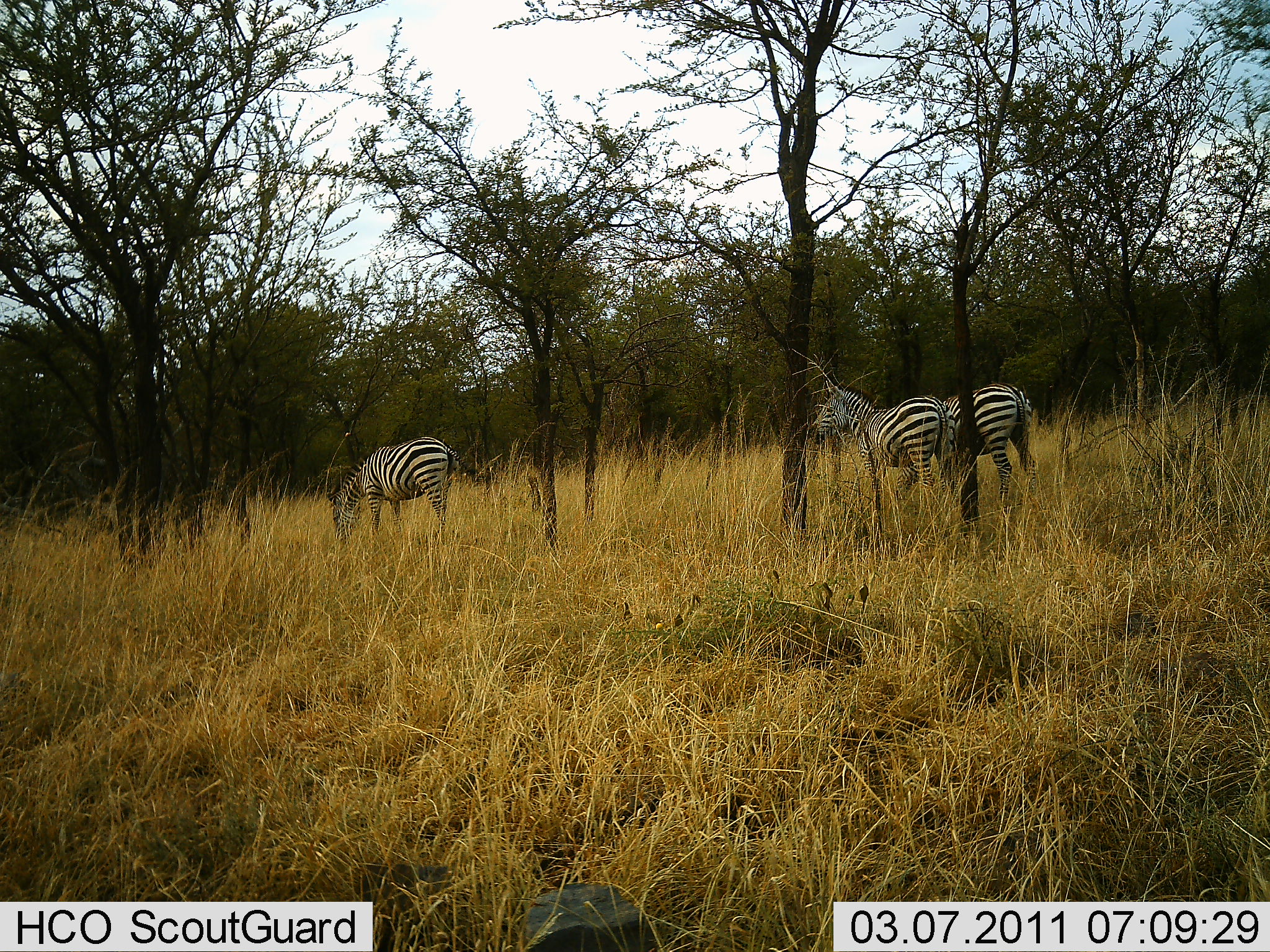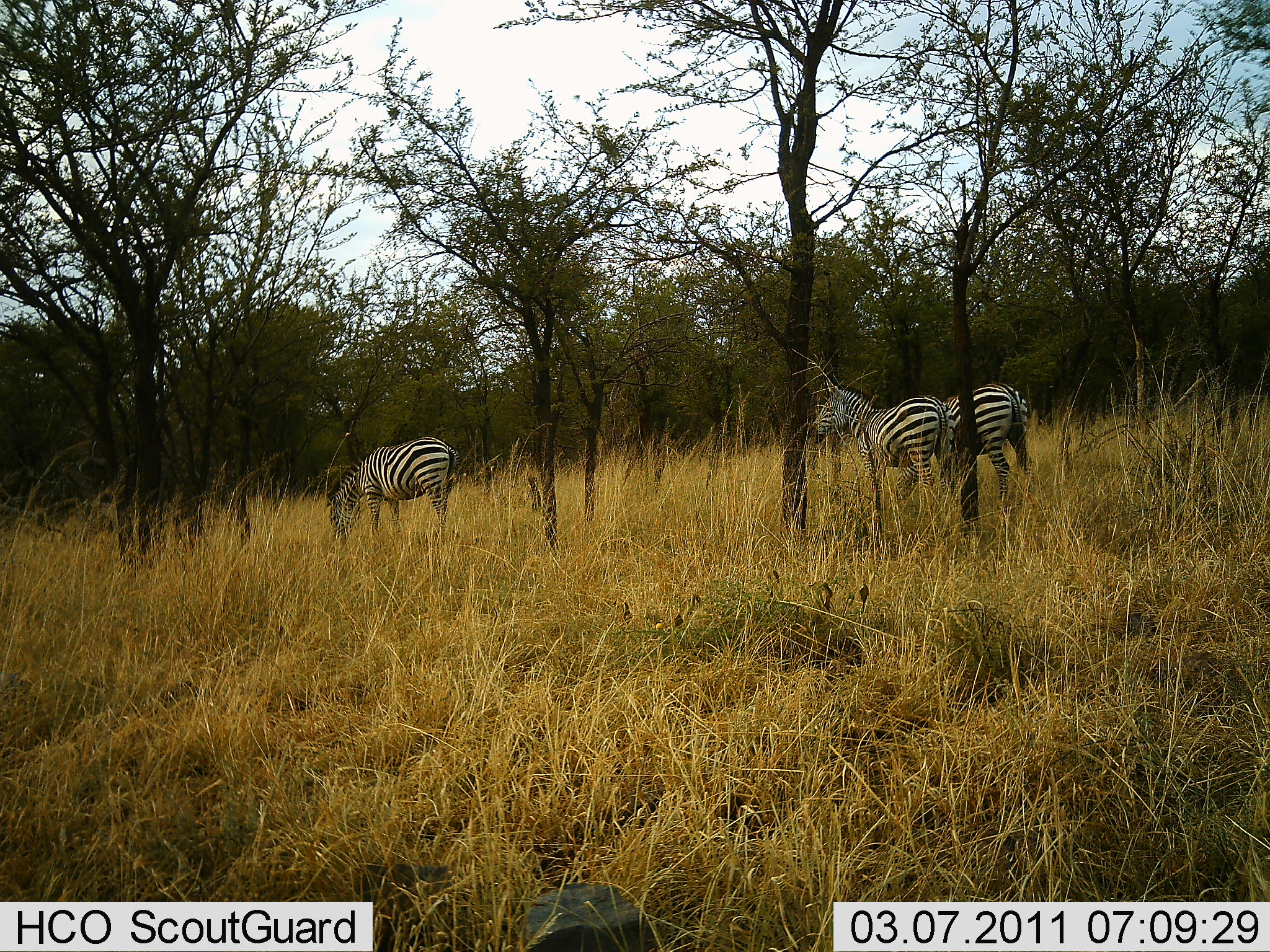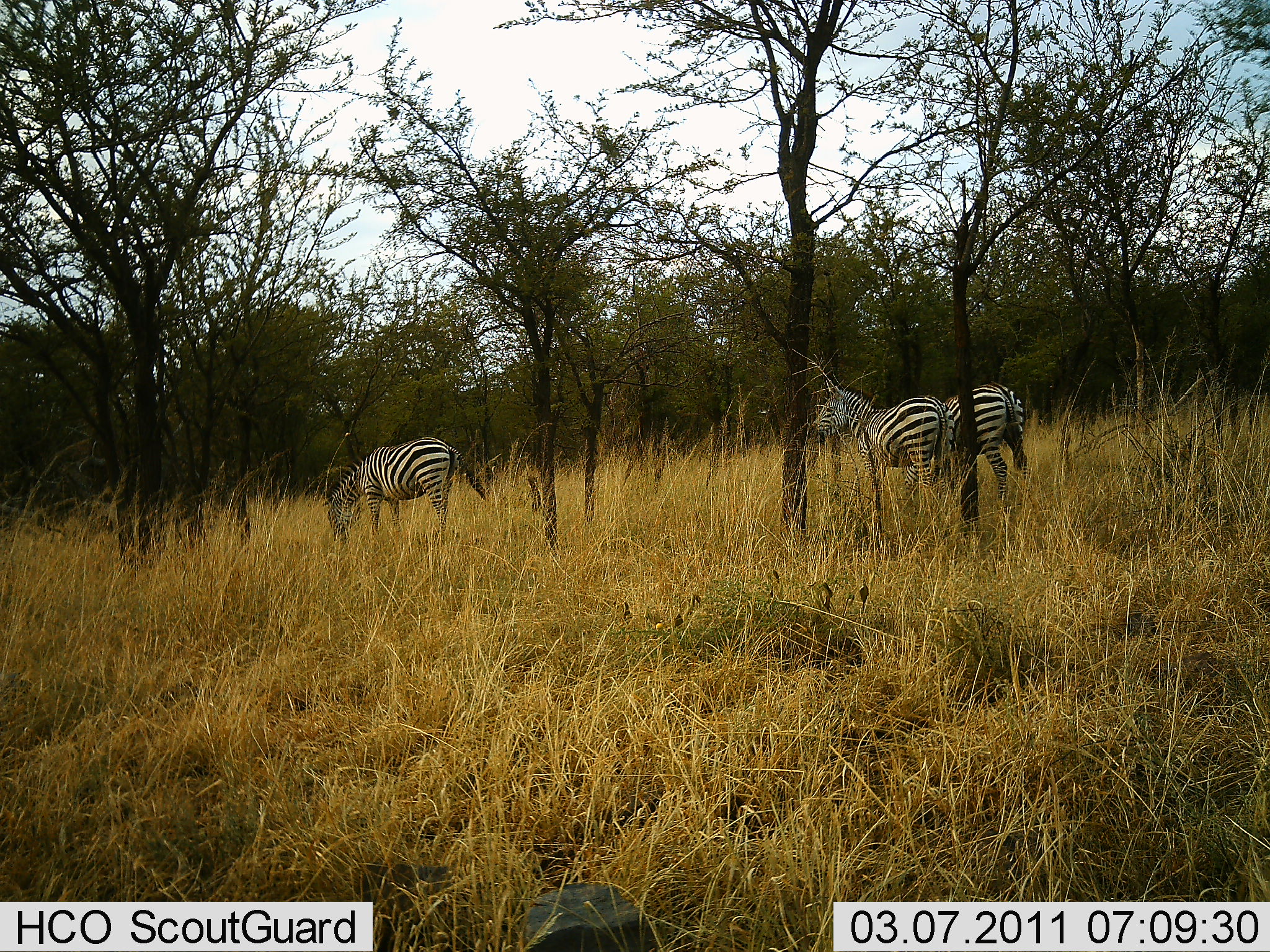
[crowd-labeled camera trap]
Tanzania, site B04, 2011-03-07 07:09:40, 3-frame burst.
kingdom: Animalia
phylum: Chordata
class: Mammalia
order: Perissodactyla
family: Equidae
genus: Equus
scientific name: Equus quagga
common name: plains zebra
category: zebra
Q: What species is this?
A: Zebra (plains zebra) (Equus quagga).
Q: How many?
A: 3.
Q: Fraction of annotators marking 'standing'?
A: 100%.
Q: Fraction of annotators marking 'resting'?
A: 0%.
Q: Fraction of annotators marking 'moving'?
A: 8%.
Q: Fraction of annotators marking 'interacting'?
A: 0%.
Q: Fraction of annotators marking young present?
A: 0%.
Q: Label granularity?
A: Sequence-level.